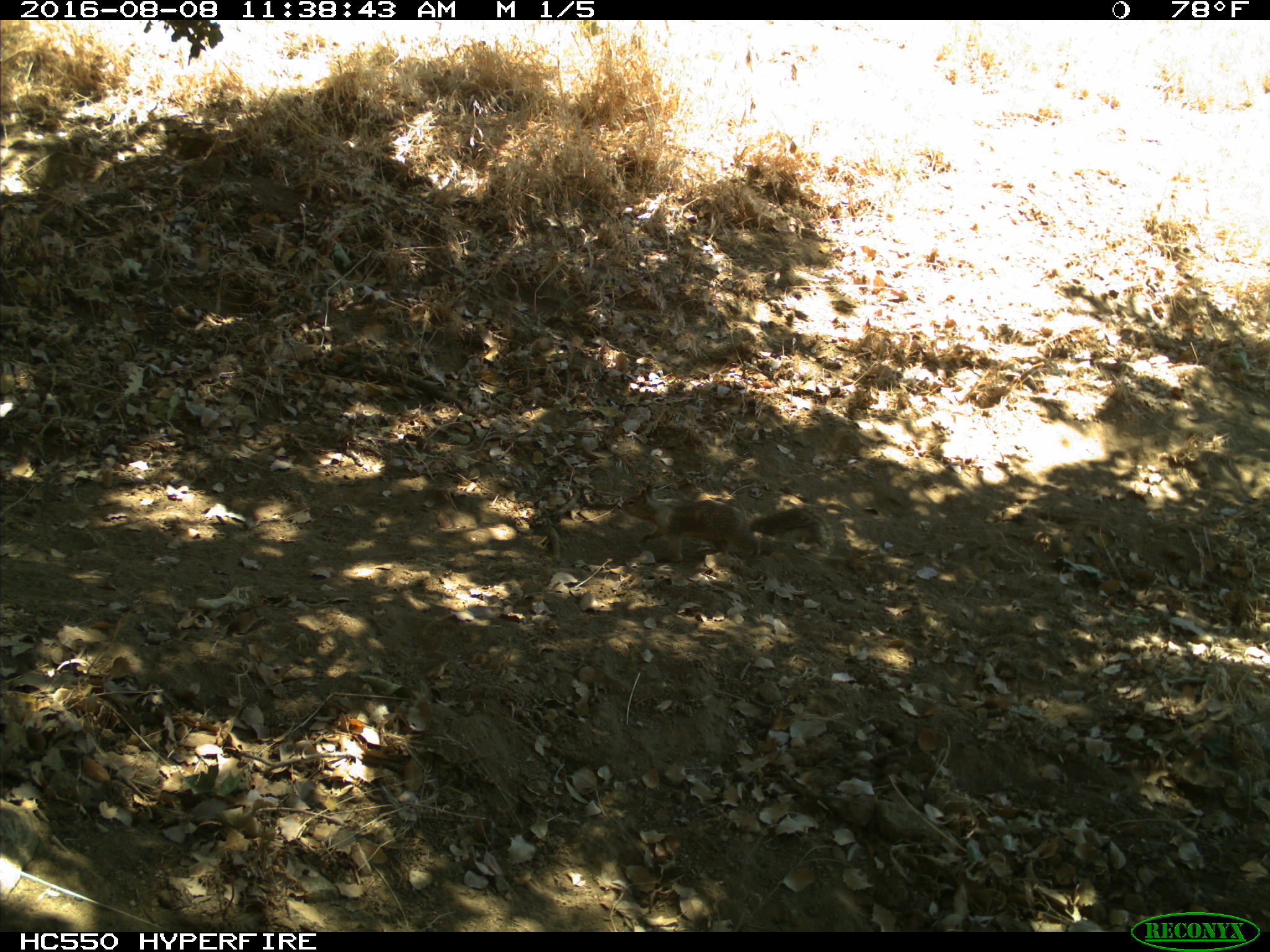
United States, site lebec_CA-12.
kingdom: Animalia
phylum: Chordata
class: Mammalia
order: Rodentia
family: Sciuridae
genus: Otospermophilus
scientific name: Otospermophilus beecheyi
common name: california ground squirrel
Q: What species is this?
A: Otospermophilus beecheyi (california ground squirrel).